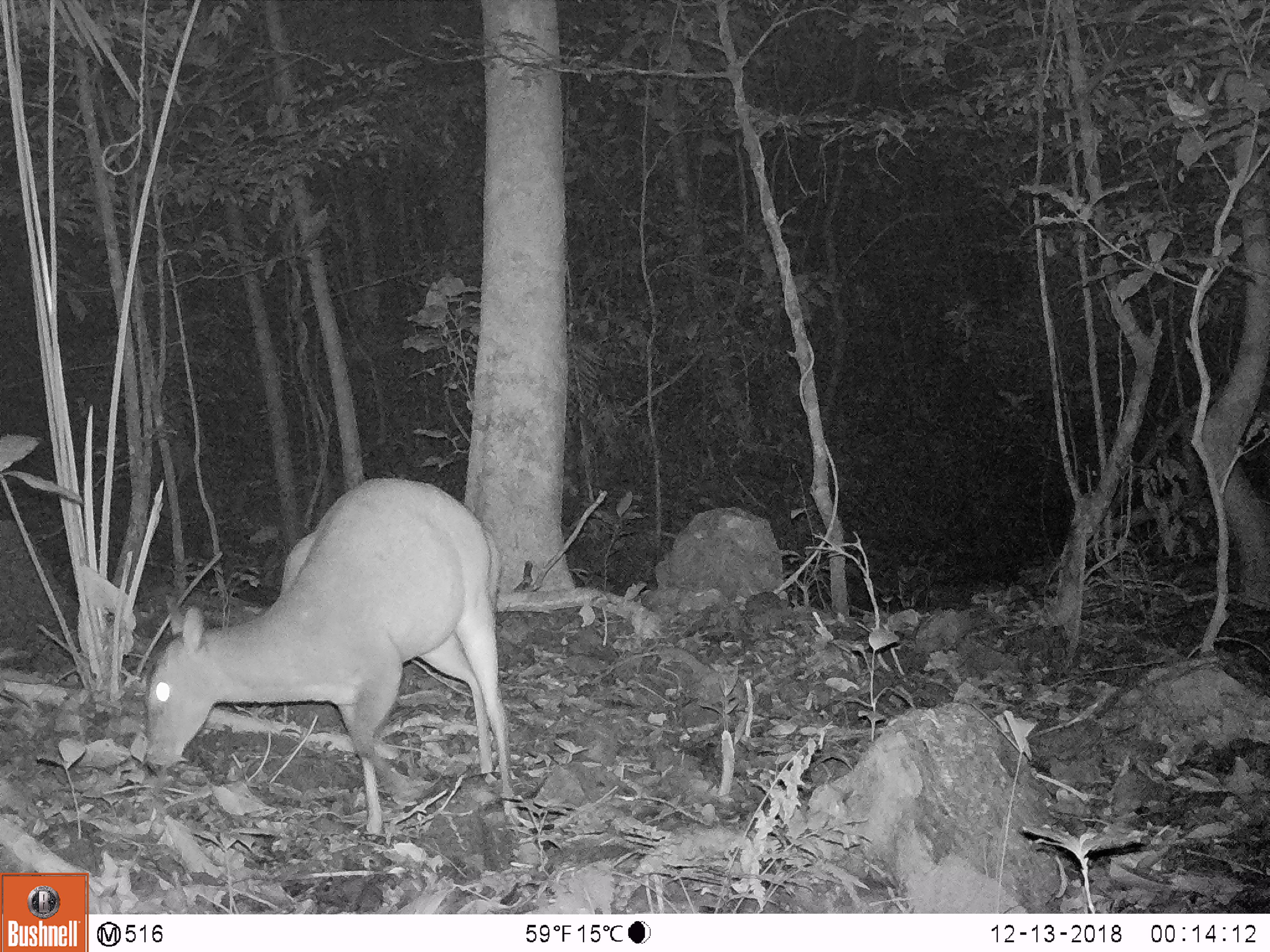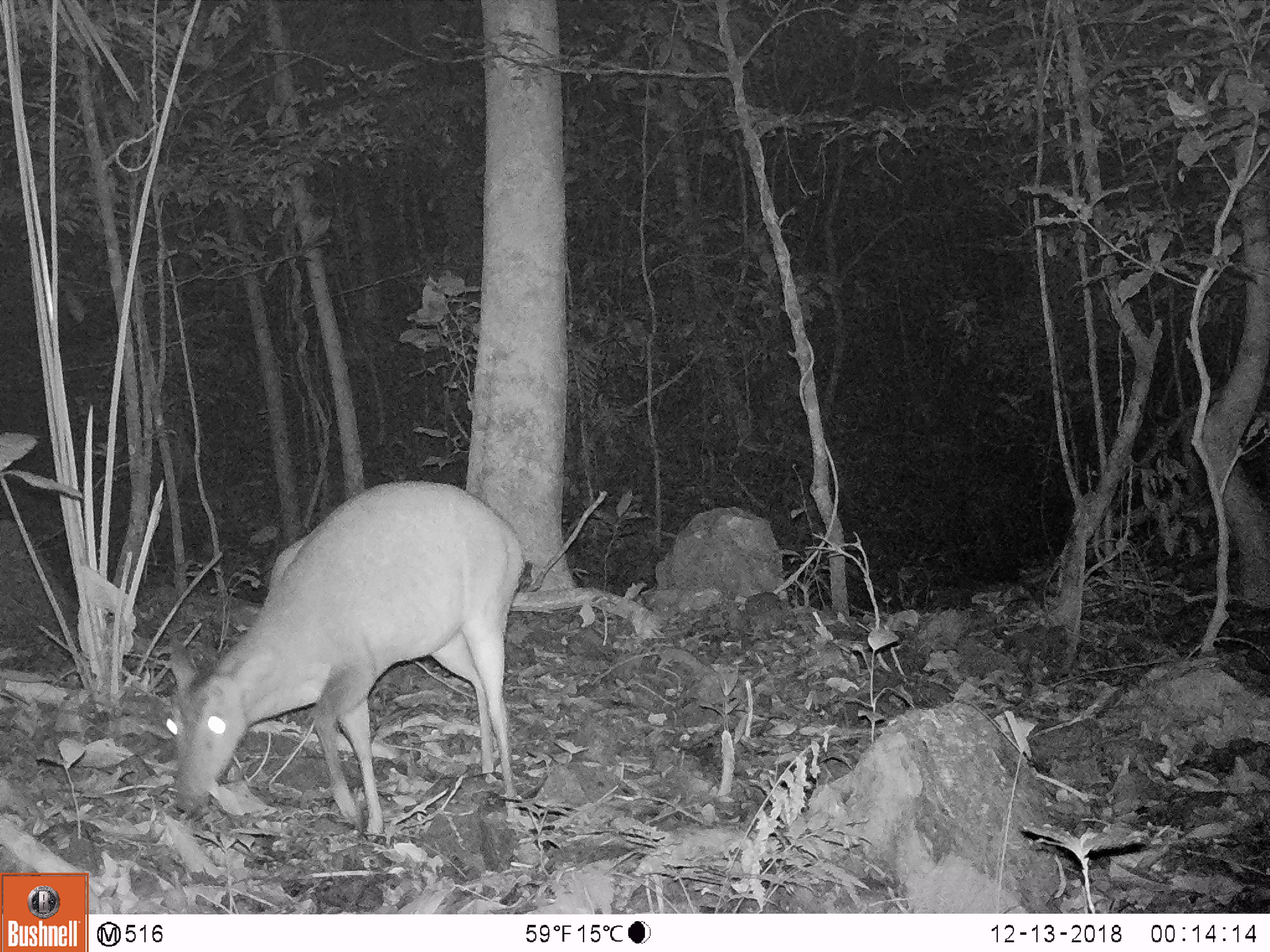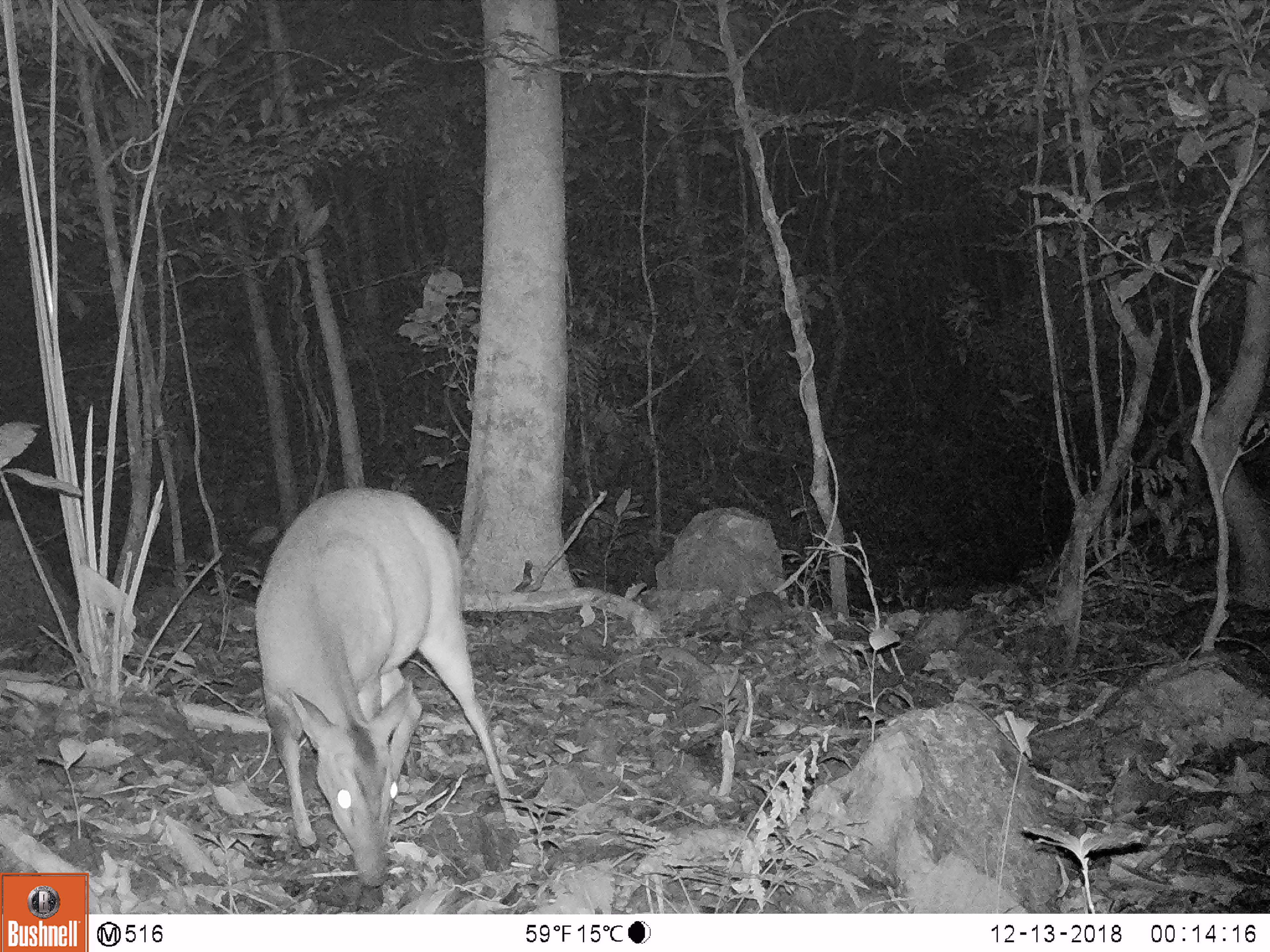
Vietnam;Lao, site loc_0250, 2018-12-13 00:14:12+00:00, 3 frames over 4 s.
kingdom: Animalia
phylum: Chordata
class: Mammalia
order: Artiodactyla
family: Cervidae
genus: Muntiacus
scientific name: Muntiacus vuquangensis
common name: large-antlered muntjac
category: large antlered muntjac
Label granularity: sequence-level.